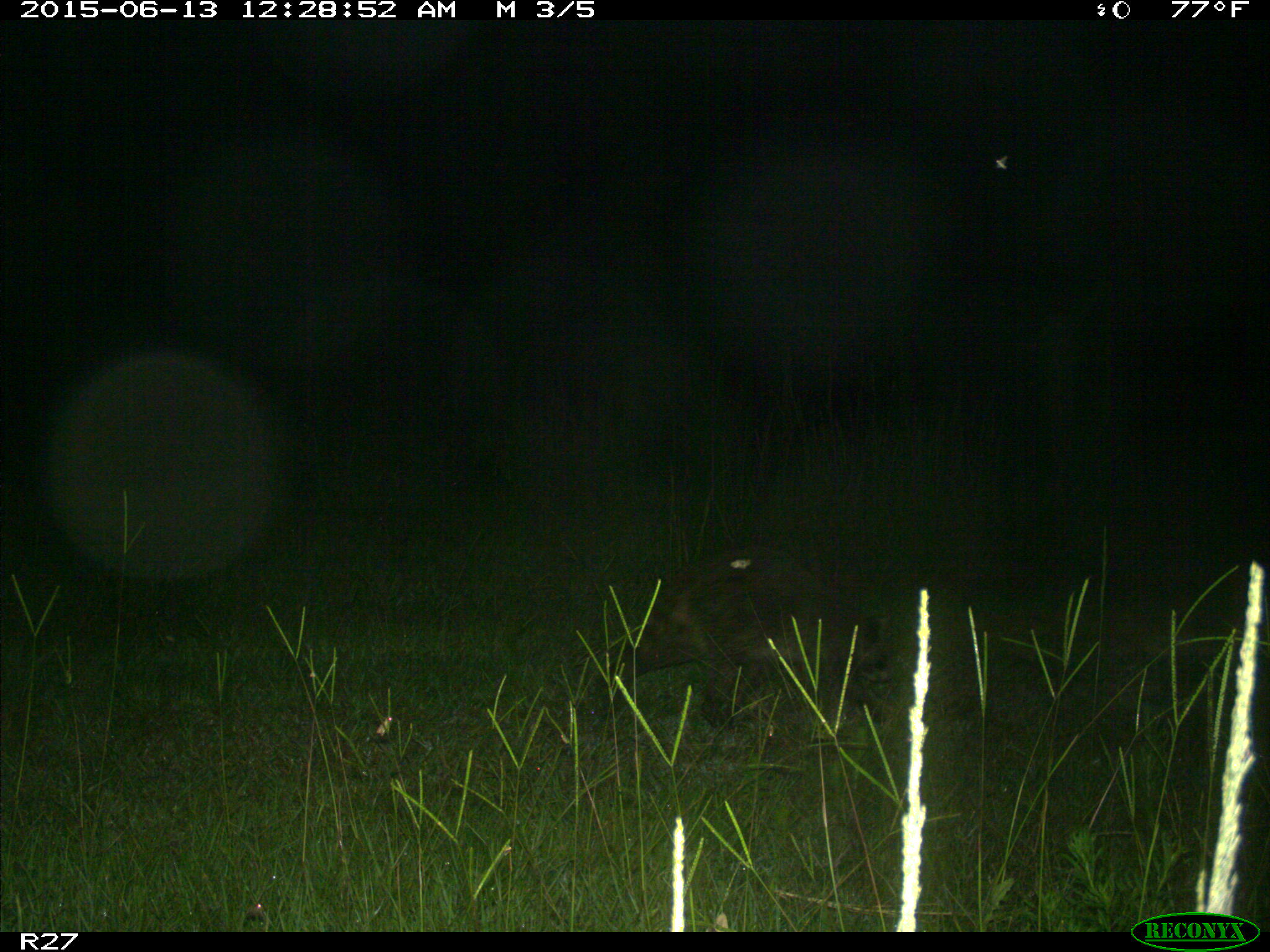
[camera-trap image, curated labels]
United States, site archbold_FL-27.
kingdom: Animalia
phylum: Chordata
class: Mammalia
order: Carnivora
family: Procyonidae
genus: Procyon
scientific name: Procyon lotor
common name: common raccoon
Procyon lotor (common raccoon).